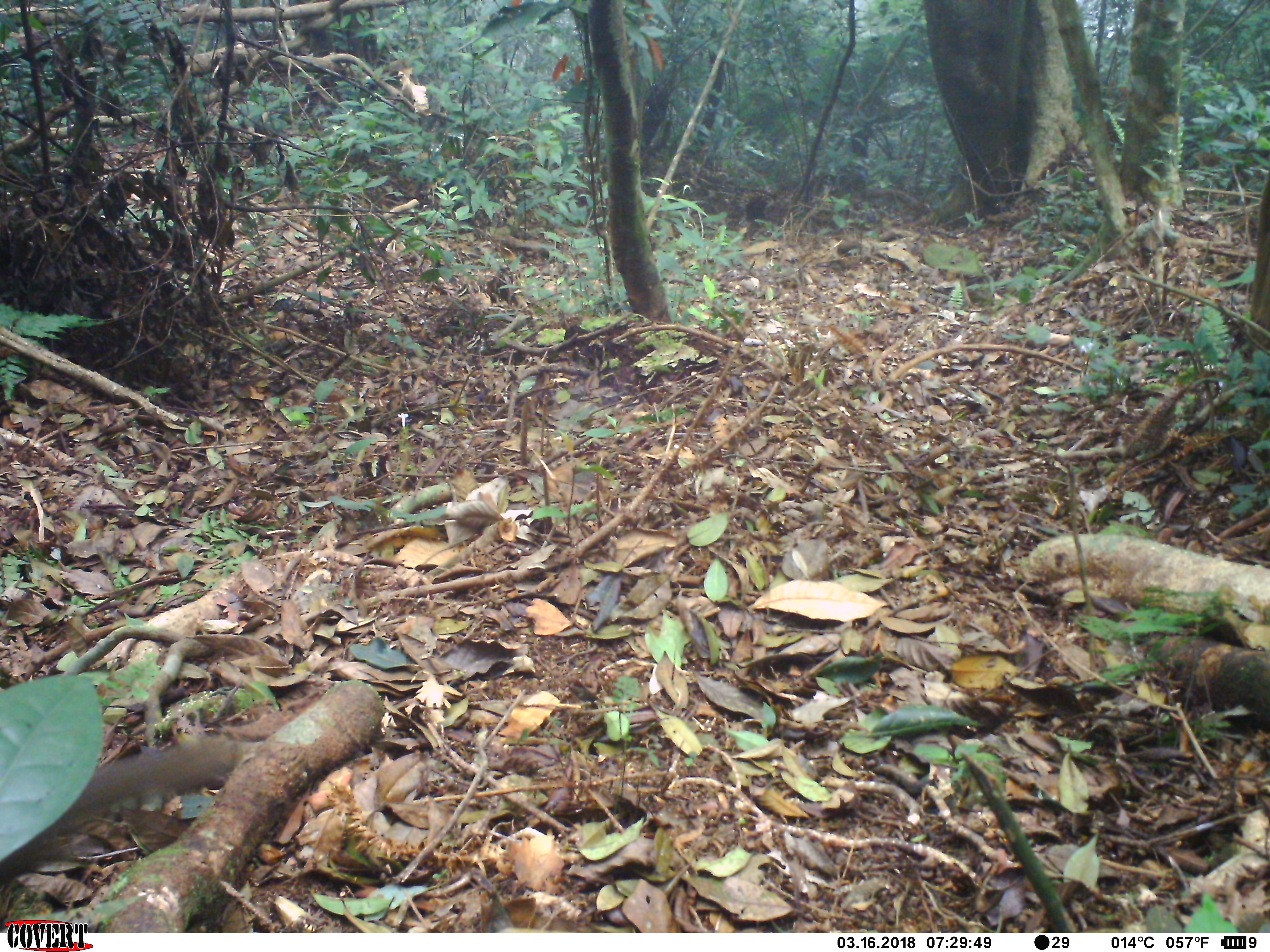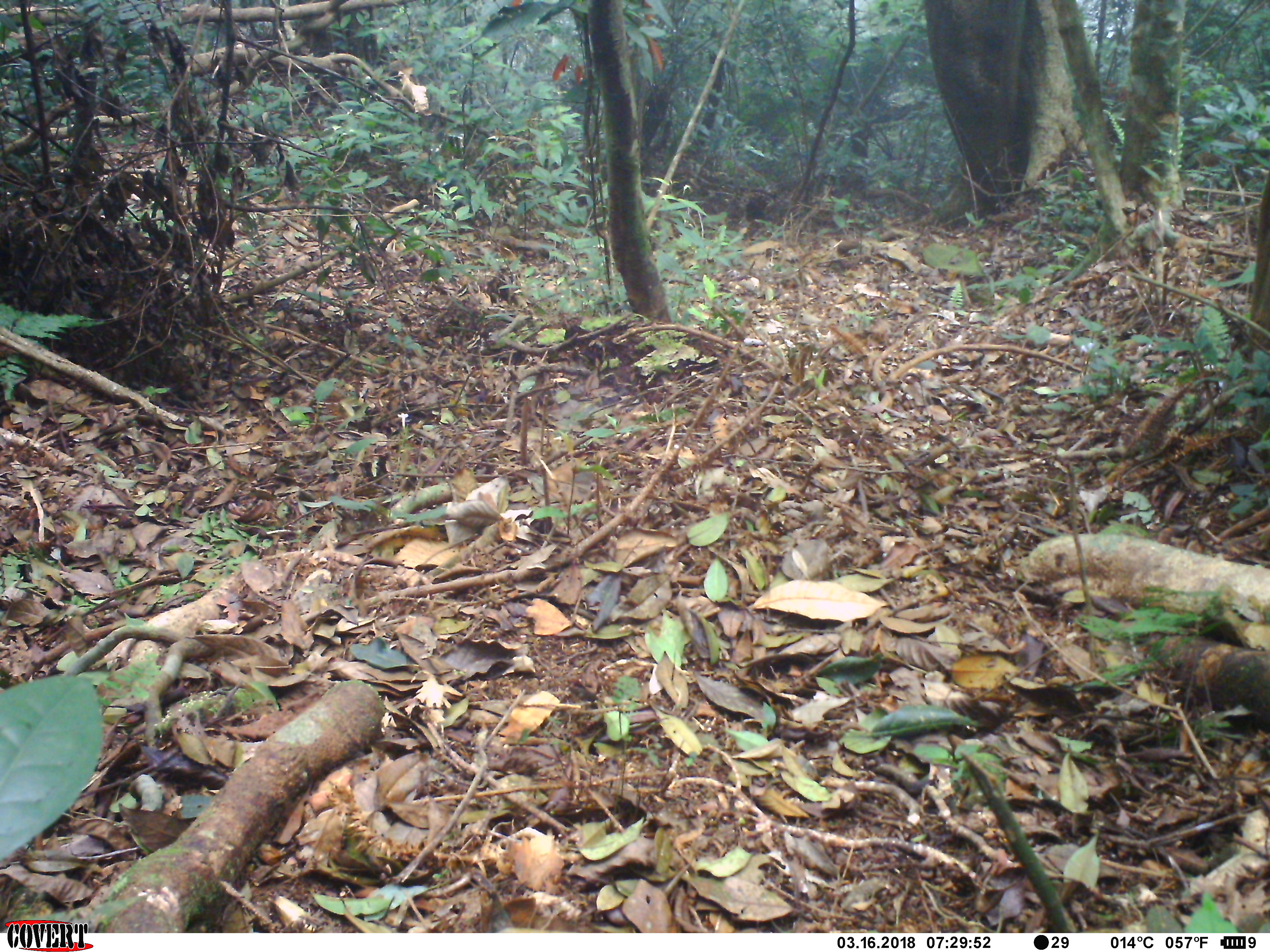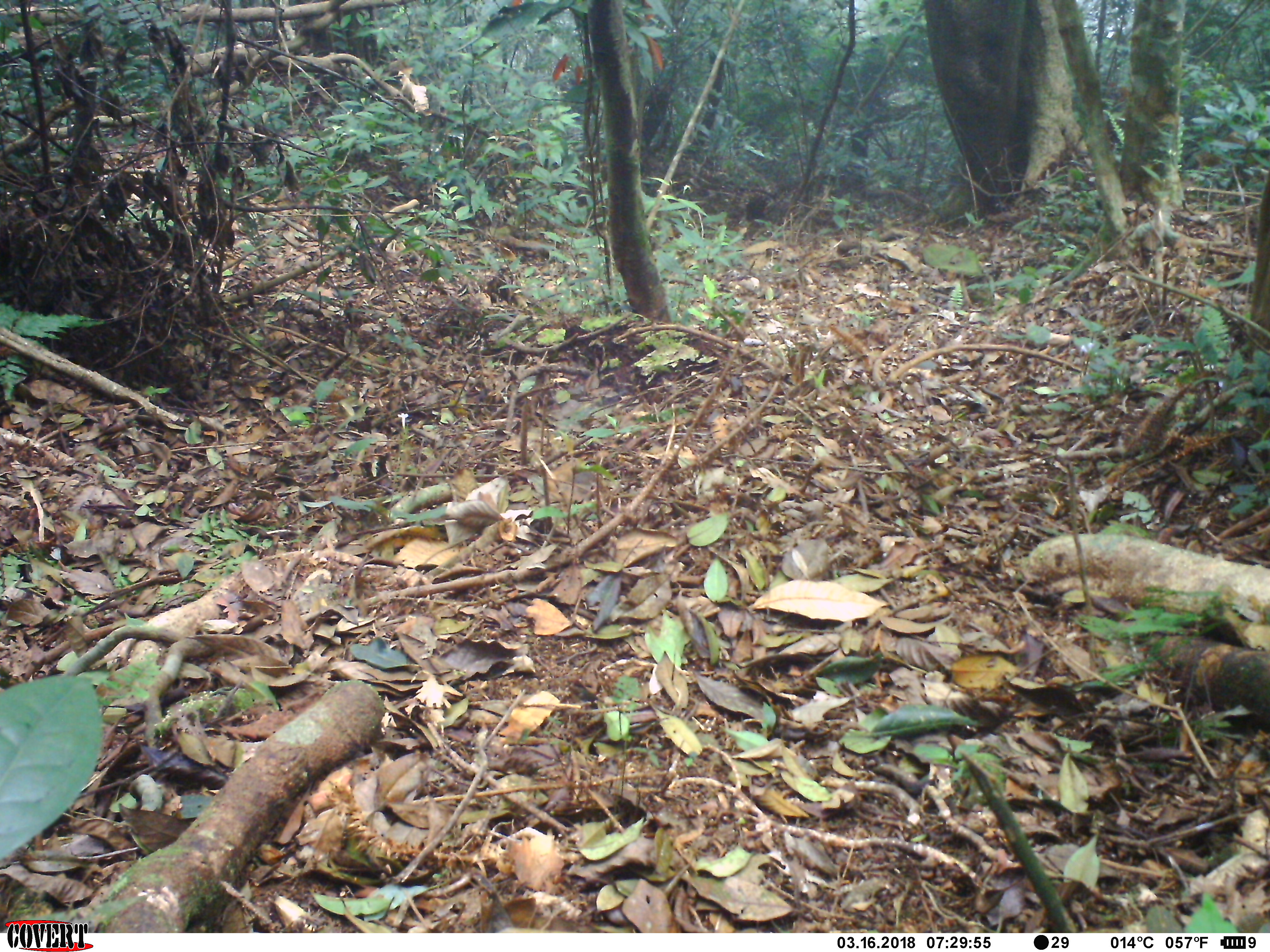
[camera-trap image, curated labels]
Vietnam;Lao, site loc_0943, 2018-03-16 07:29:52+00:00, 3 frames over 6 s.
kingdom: Animalia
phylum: Chordata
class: Mammalia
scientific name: Mammalia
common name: mammal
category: unidentified small mammal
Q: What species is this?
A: Unidentified small mammal (mammal) (Mammalia).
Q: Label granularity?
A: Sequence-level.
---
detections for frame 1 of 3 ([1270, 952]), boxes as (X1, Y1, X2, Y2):
unidentified small mammal: (0, 720, 241, 894)